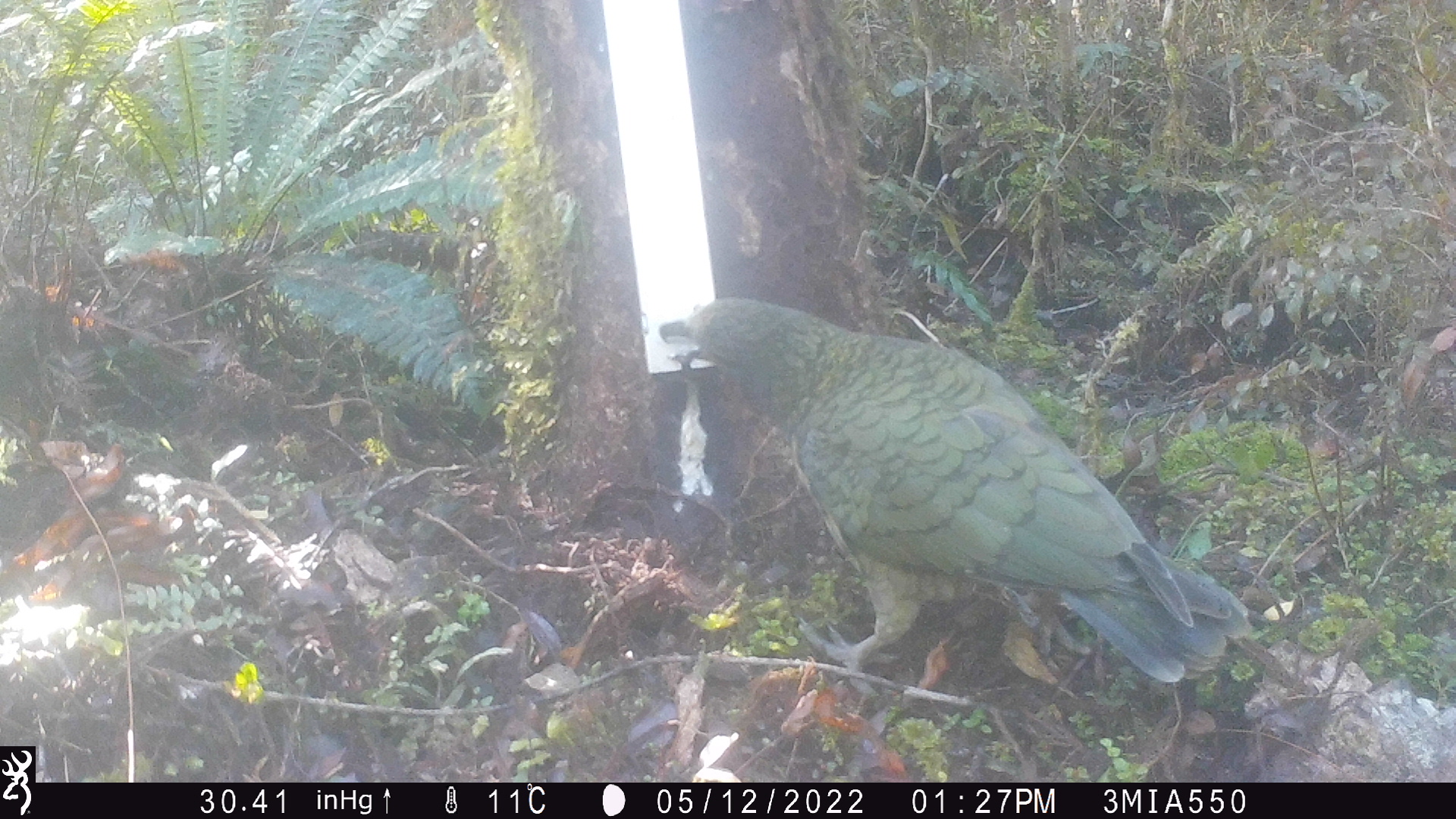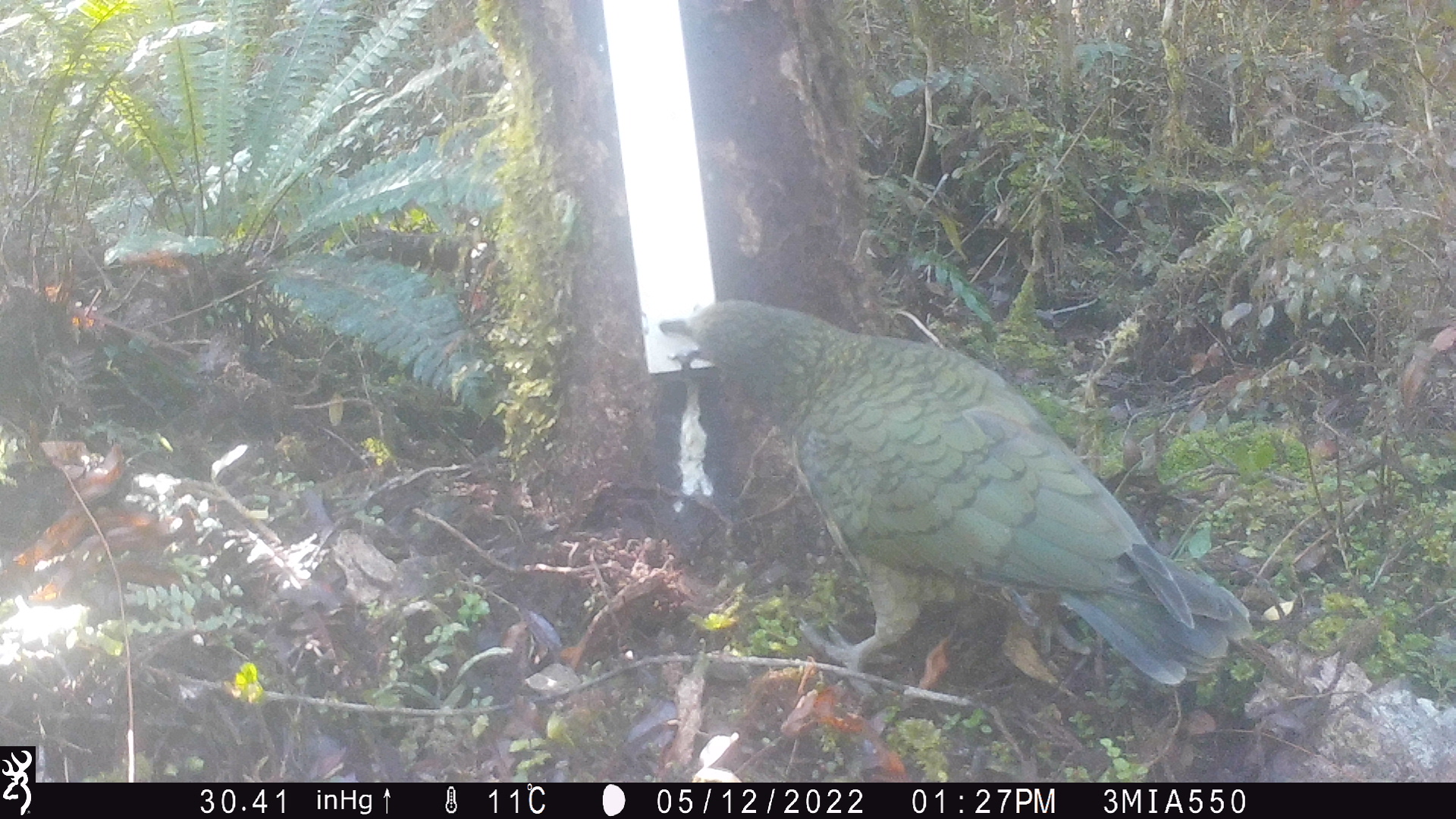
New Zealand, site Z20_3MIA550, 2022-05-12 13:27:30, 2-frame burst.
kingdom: Animalia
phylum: Chordata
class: Aves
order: Psittaciformes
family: Strigopidae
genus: Nestor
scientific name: Nestor notabilis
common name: kea